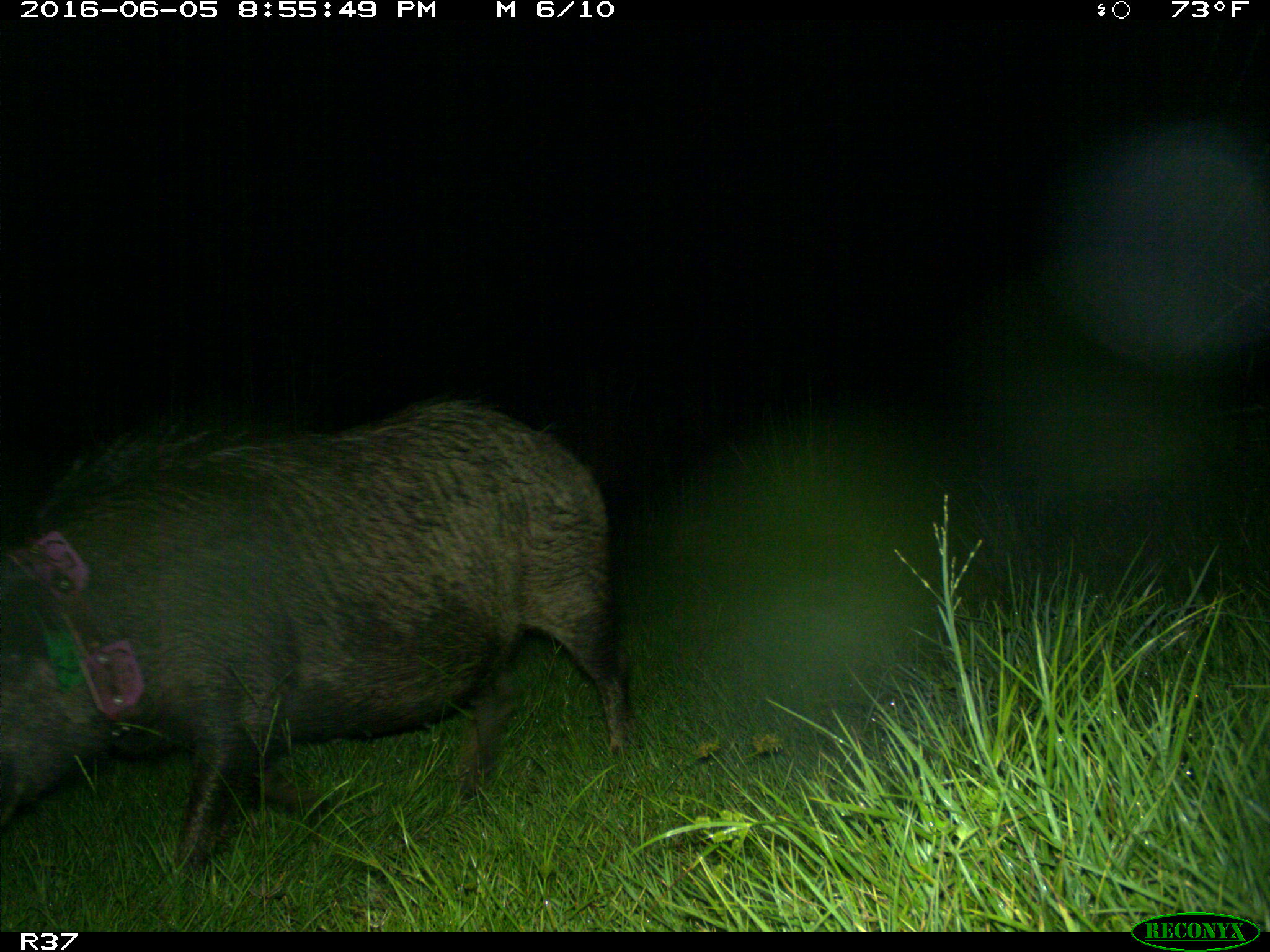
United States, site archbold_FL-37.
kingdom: Animalia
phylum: Chordata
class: Mammalia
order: Artiodactyla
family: Suidae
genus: Sus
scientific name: Sus scrofa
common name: wild boar